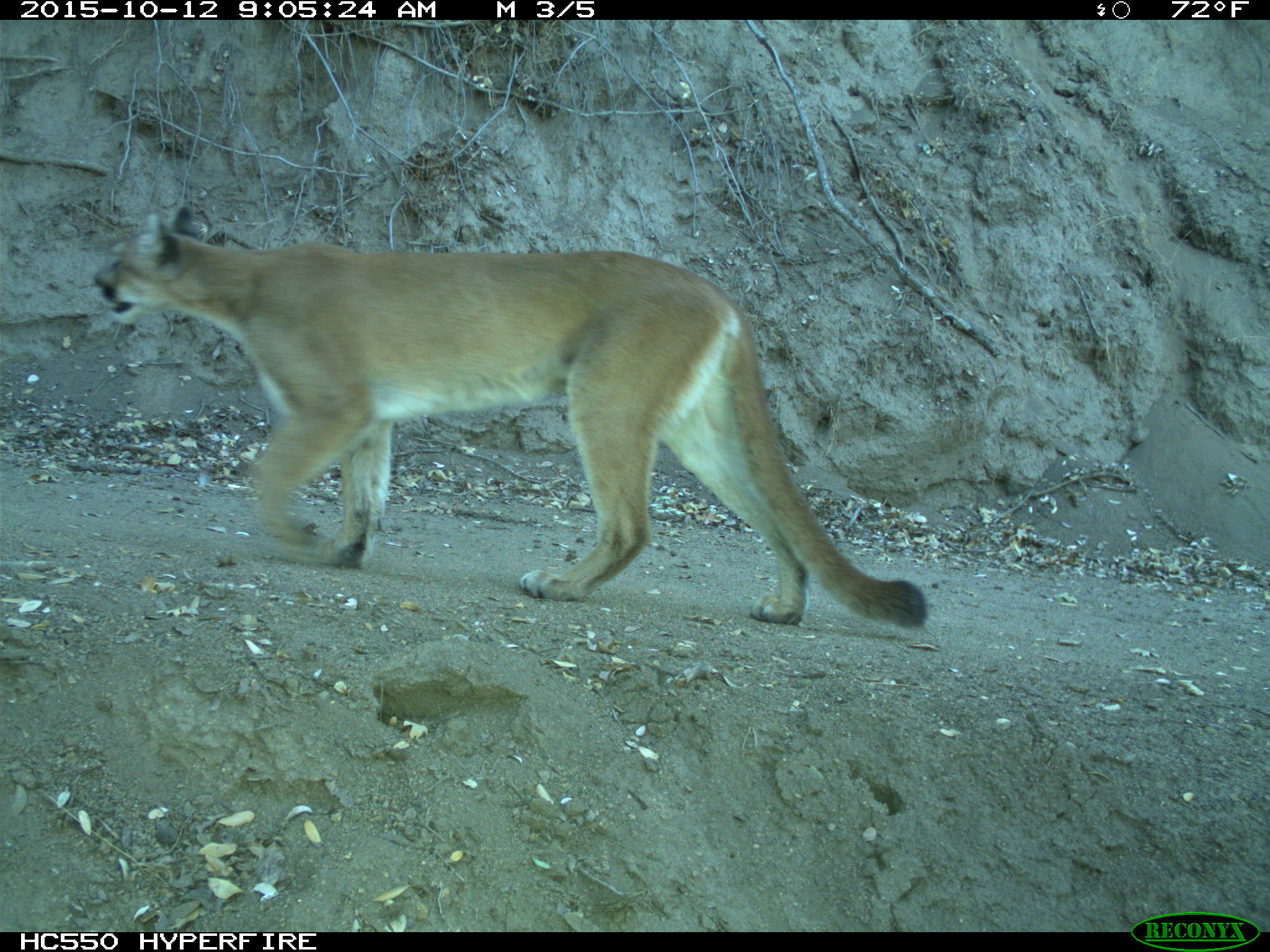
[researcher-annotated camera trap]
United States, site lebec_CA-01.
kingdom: Animalia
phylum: Chordata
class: Mammalia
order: Carnivora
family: Felidae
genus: Puma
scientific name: Puma concolor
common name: mountain lion